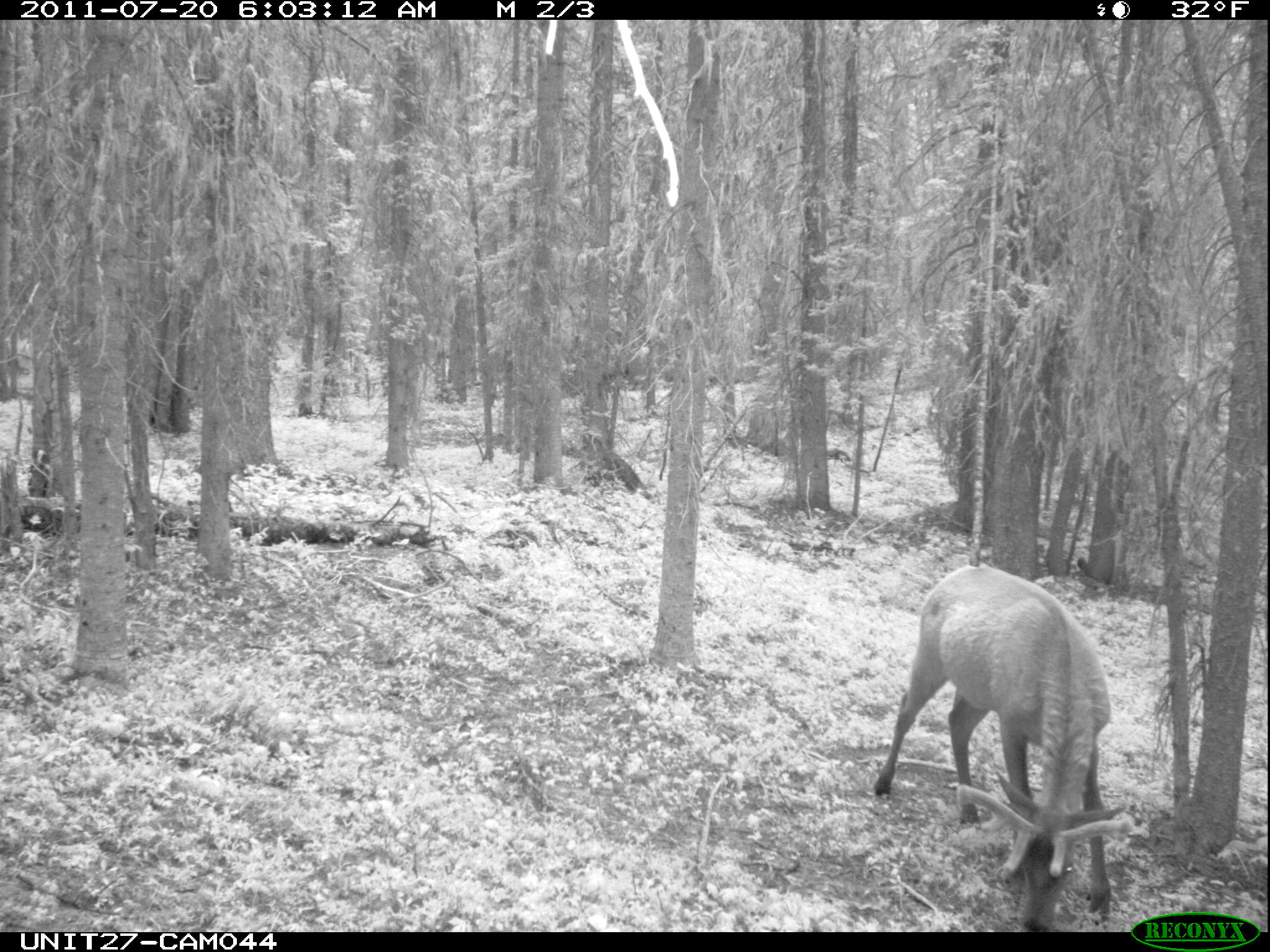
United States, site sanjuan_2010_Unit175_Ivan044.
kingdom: Animalia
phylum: Chordata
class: Mammalia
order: Artiodactyla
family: Cervidae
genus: Cervus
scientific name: Cervus elaphus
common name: red deer